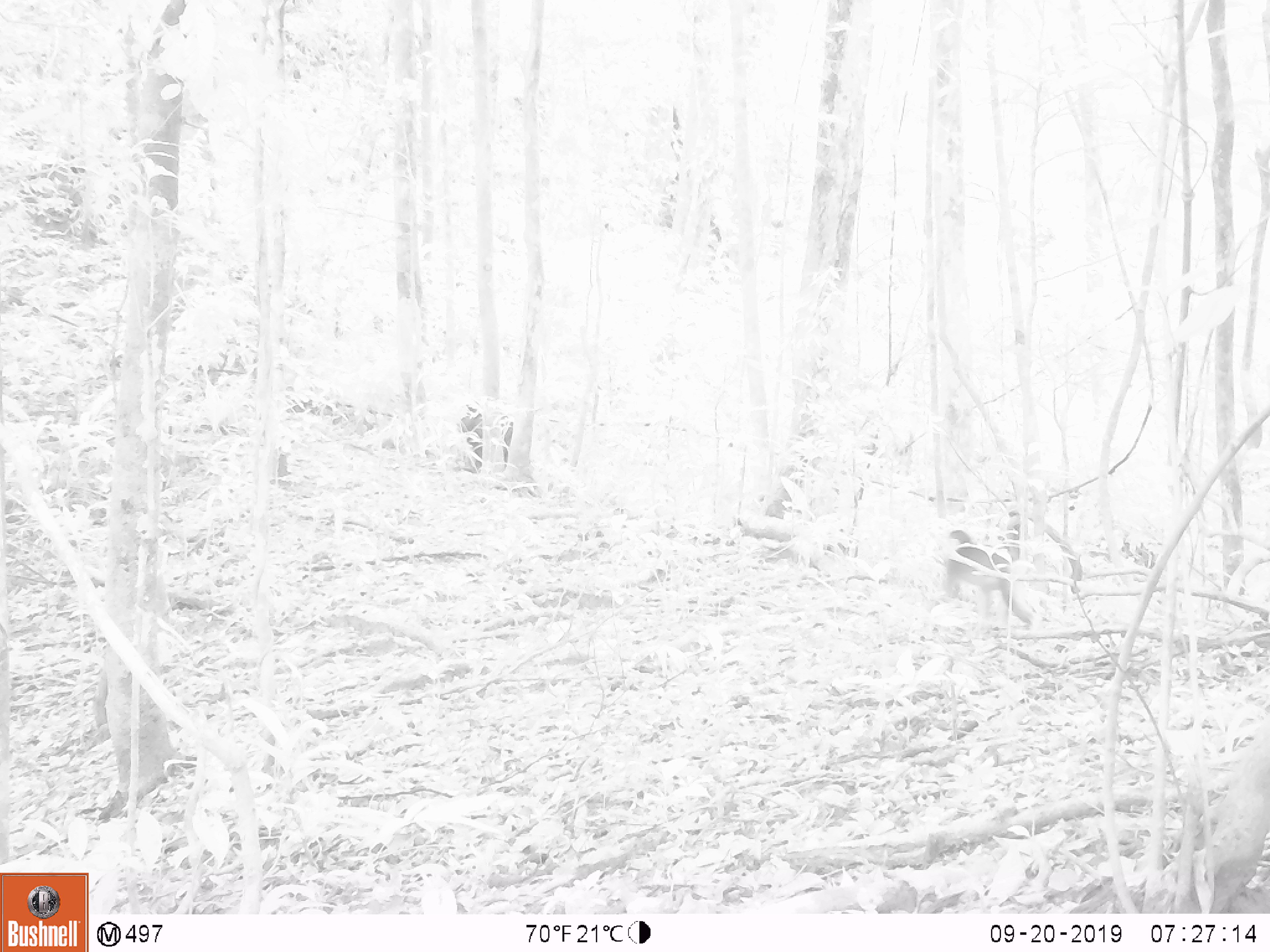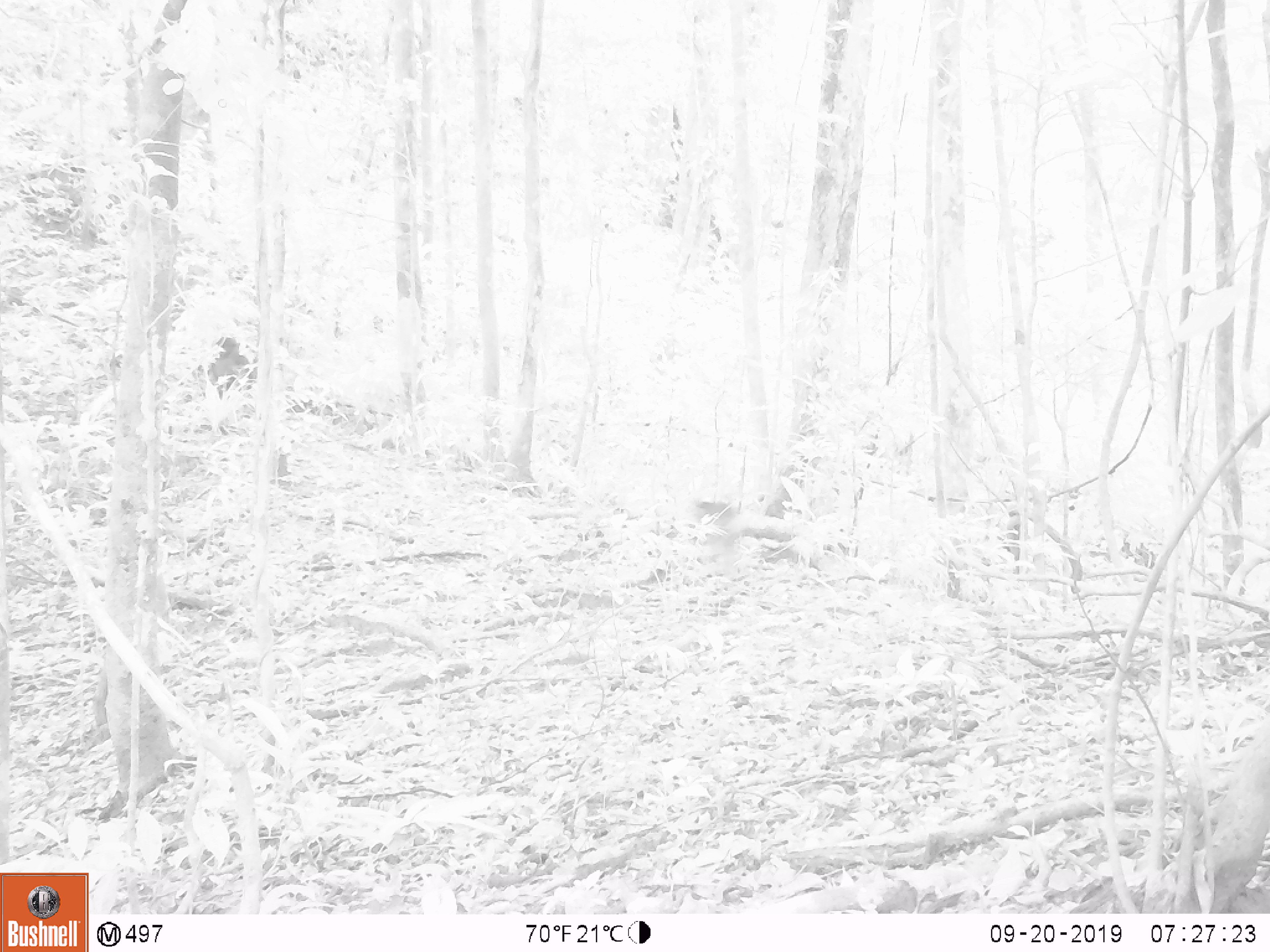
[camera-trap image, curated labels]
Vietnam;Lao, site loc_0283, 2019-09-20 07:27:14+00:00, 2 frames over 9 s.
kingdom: Animalia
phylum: Chordata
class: Mammalia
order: Primates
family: Cercopithecidae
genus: Macaca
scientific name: Macaca arctoides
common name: stump-tailed macaque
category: stump tailed macaque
Stump tailed macaque (stump-tailed macaque) (Macaca arctoides). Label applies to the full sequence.